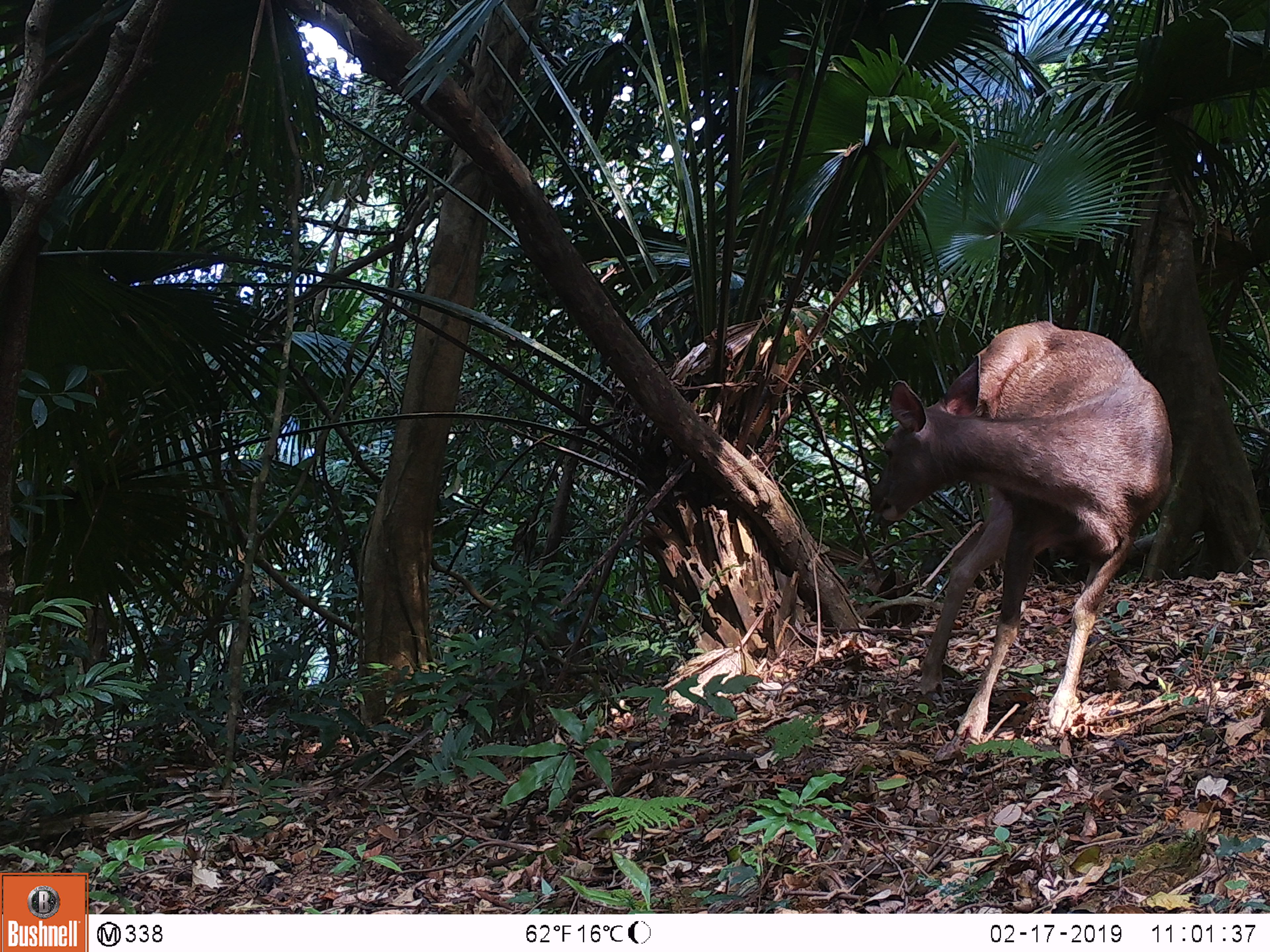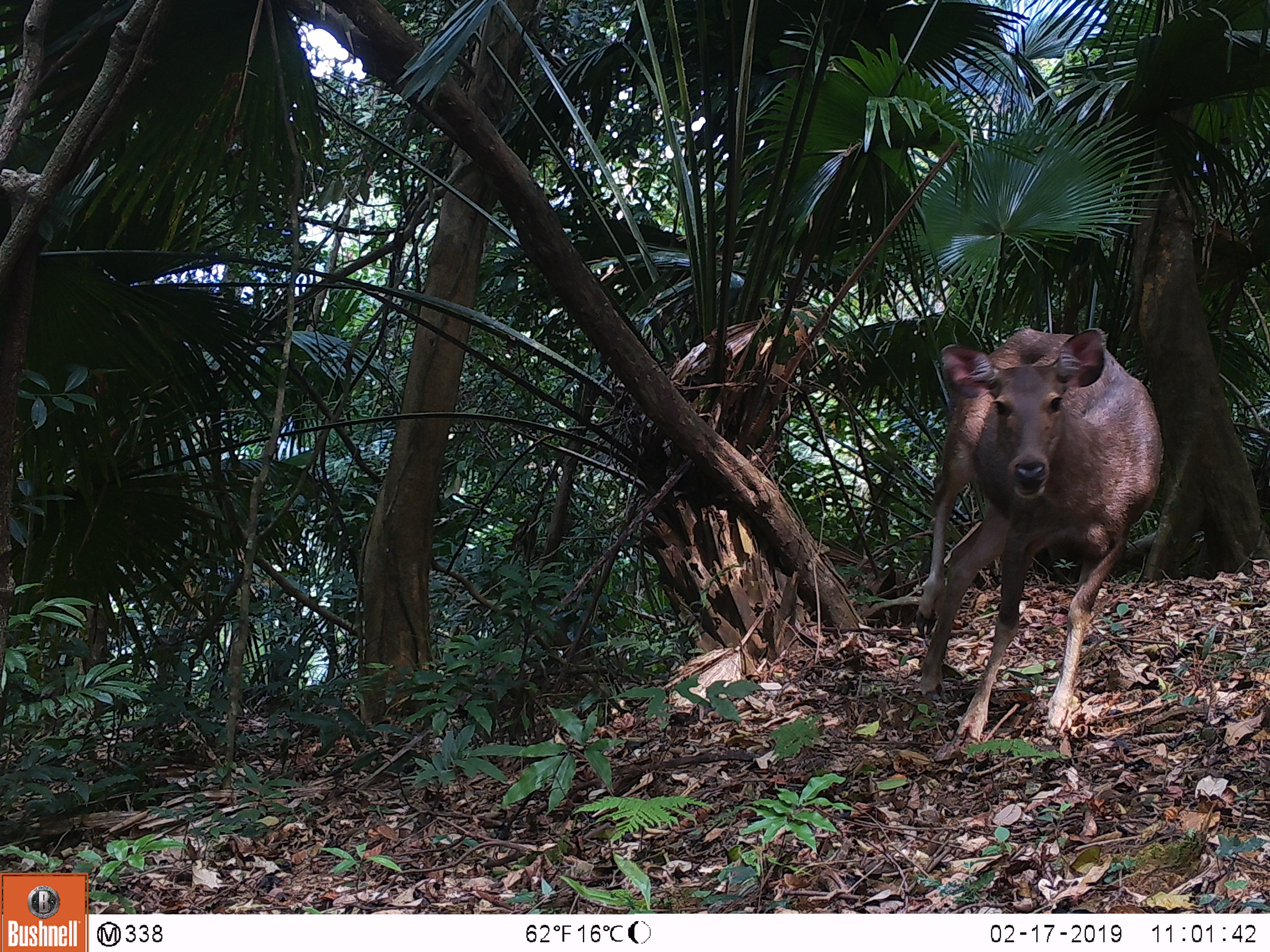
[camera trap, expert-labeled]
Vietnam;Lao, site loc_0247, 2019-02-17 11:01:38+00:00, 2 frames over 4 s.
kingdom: Animalia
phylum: Chordata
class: Mammalia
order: Artiodactyla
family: Cervidae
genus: Rusa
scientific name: Rusa unicolor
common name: sambar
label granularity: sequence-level